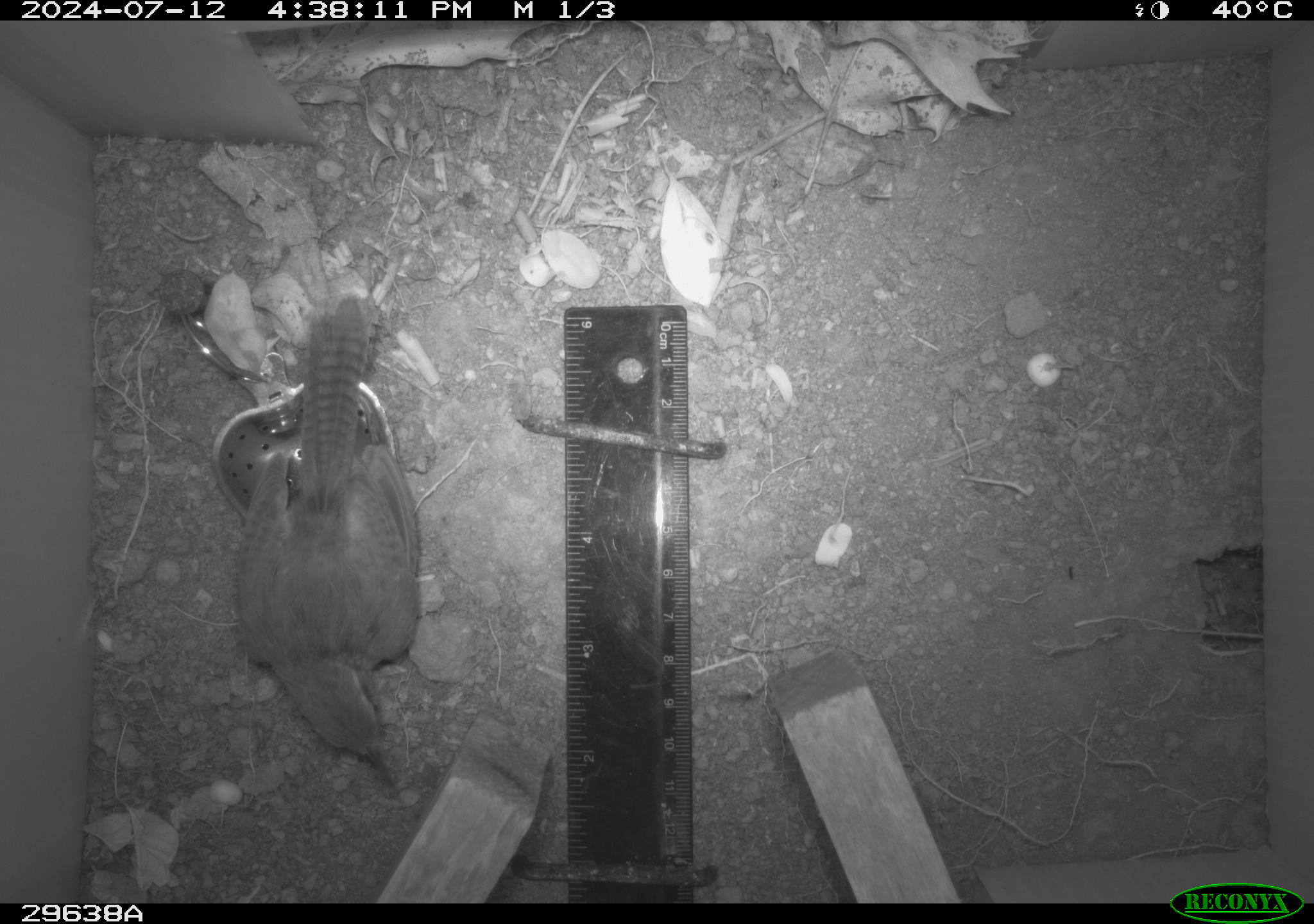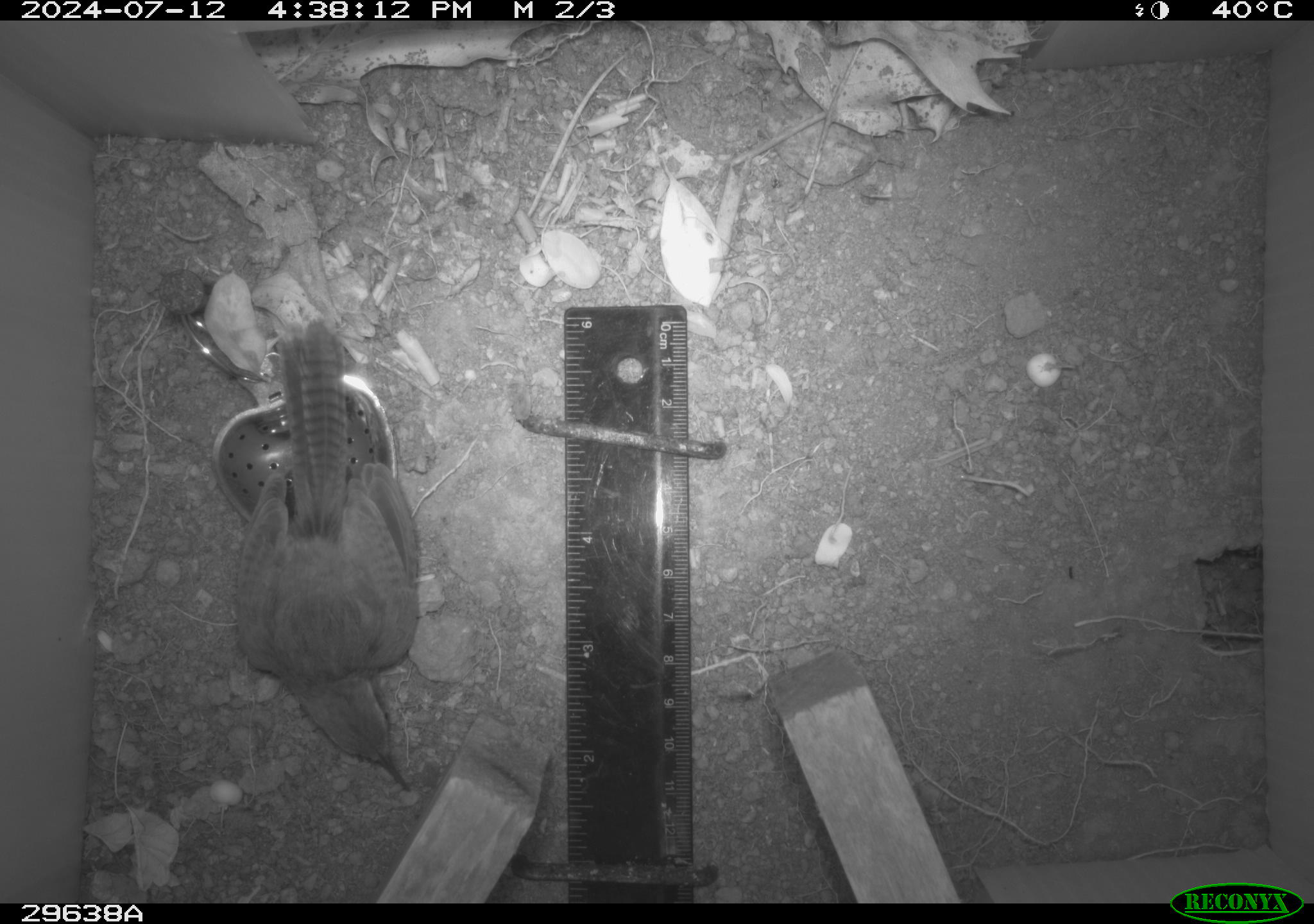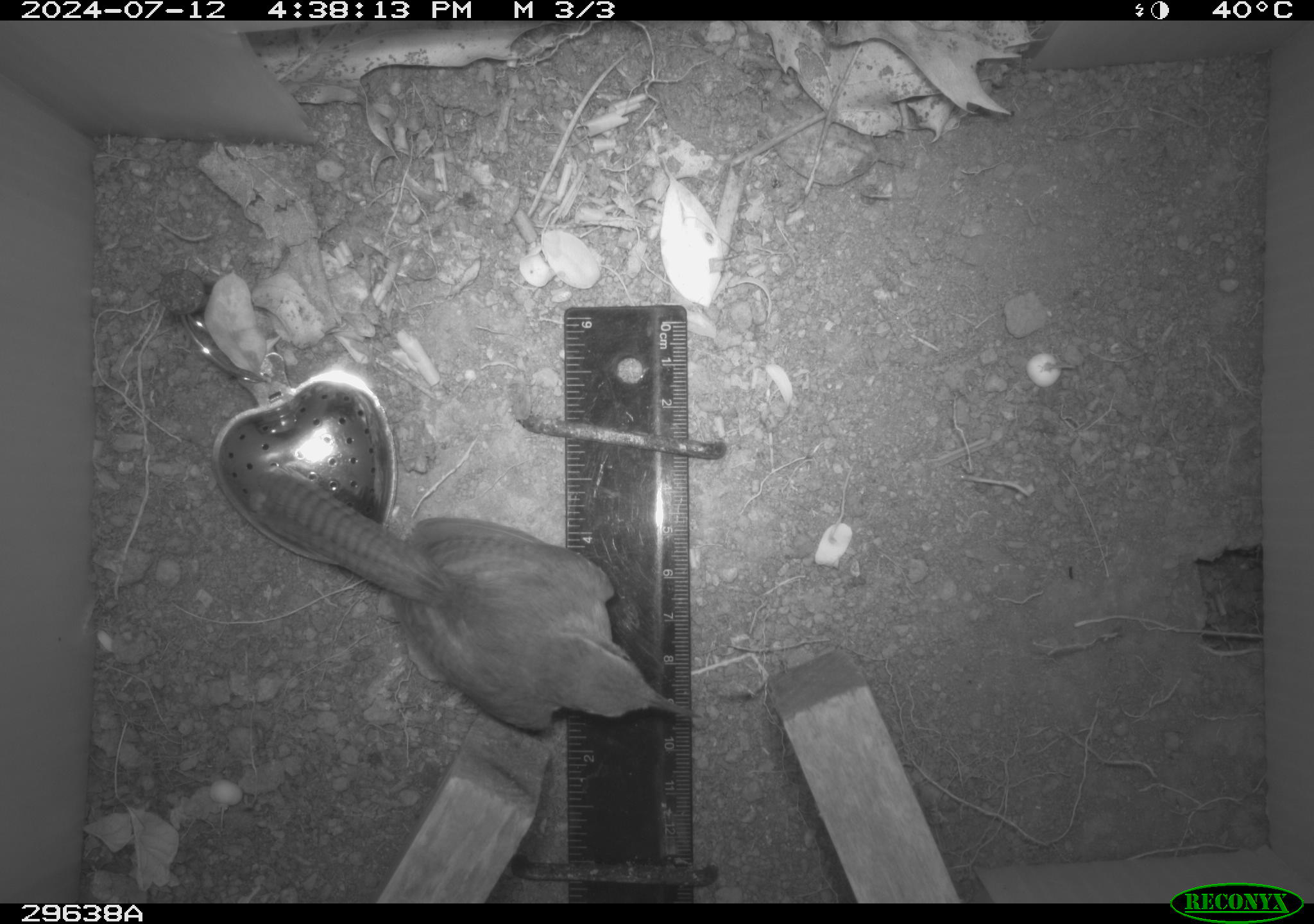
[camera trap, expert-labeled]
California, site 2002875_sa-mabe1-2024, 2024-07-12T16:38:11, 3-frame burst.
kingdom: Animalia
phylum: Chordata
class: Aves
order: Passeriformes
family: Troglodytidae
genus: Thryomanes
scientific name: Thryomanes bewickii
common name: bewick's wren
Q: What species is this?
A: Bewick's wren (Thryomanes bewickii).